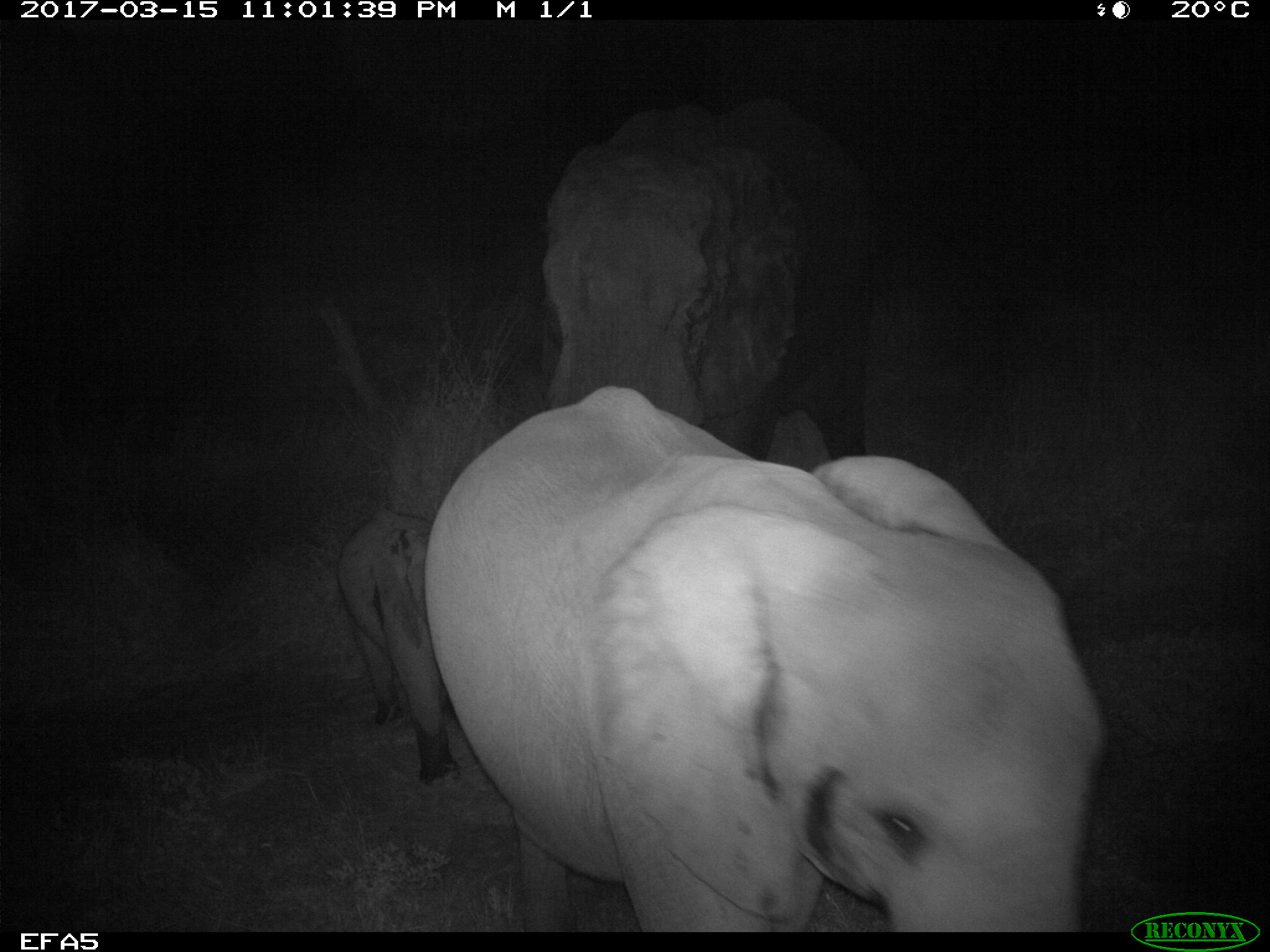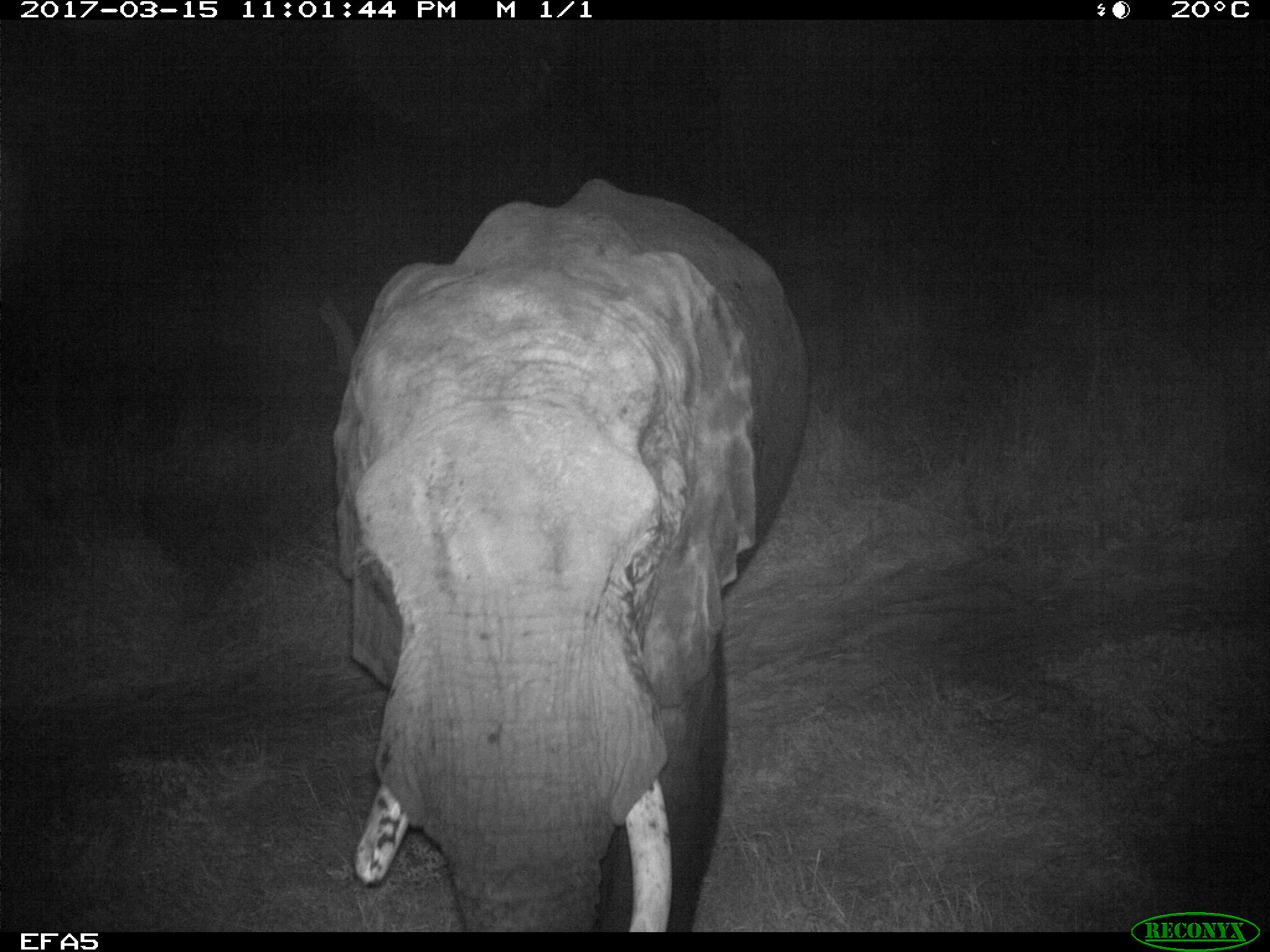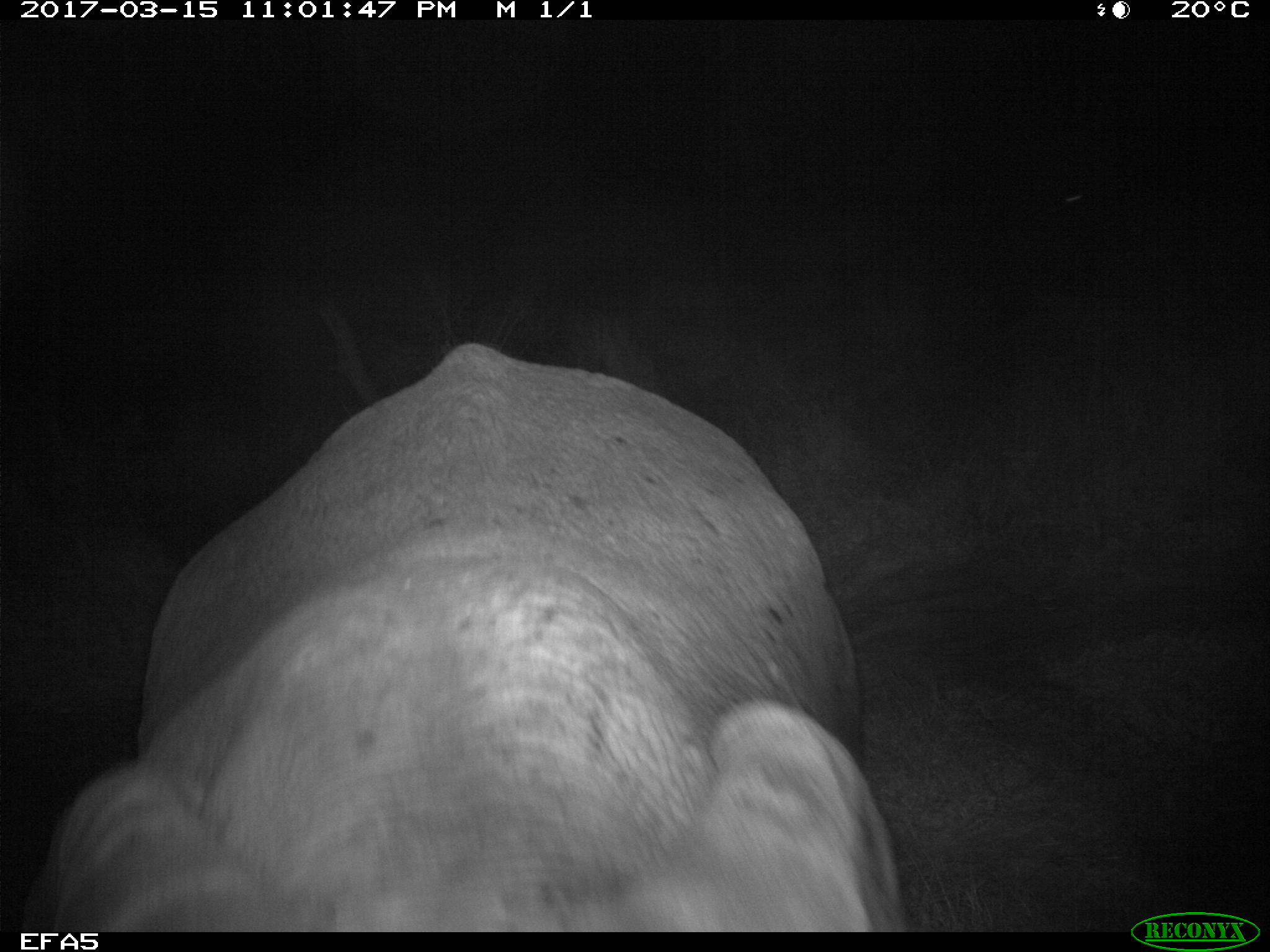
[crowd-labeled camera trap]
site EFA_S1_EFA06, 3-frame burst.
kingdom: Animalia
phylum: Chordata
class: Mammalia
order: Proboscidea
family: Elephantidae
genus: Loxodonta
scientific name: Loxodonta africana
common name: african bush elephant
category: elephant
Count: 3.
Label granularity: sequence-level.